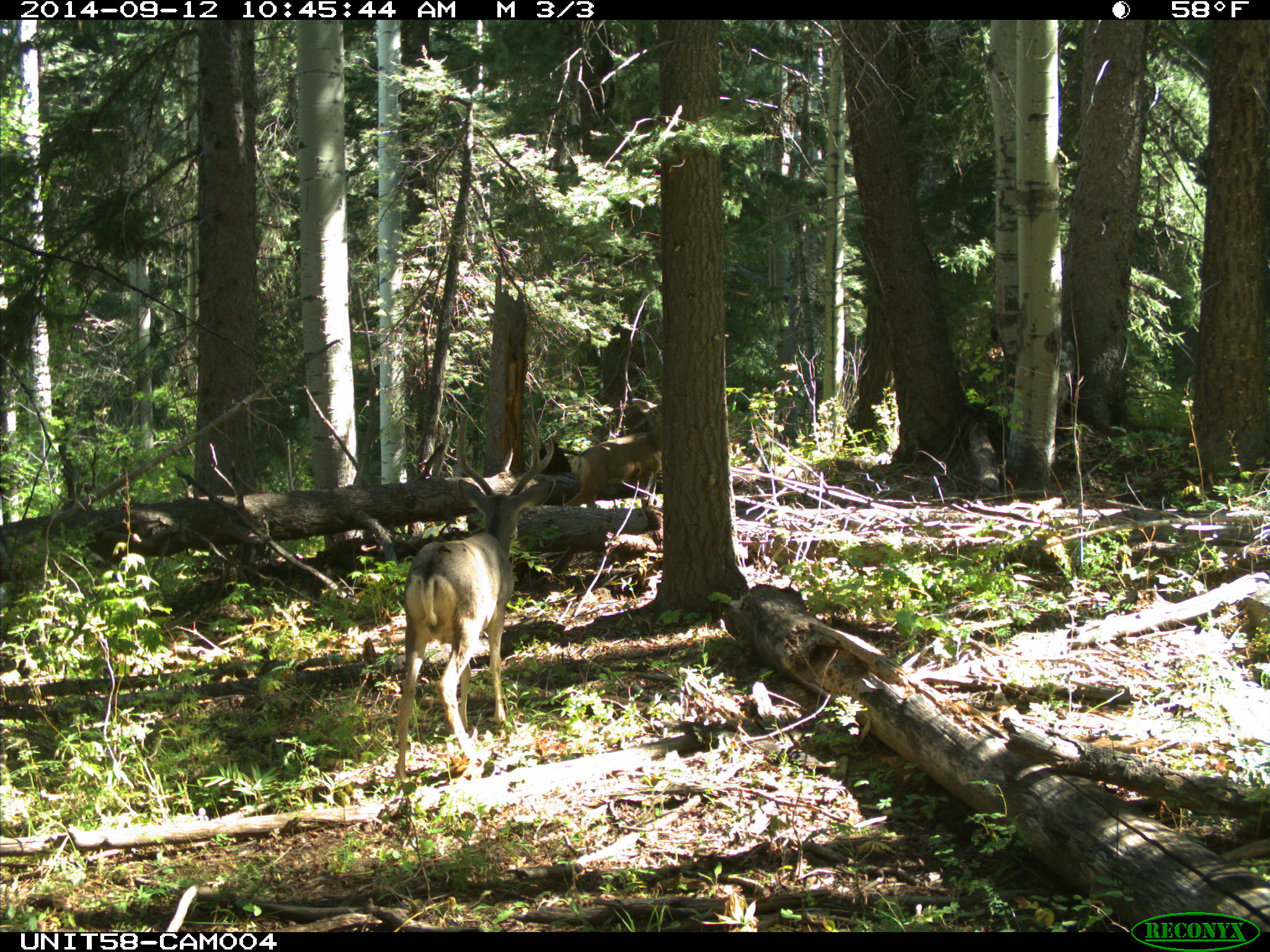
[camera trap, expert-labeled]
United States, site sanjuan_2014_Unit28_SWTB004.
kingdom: Animalia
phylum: Chordata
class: Mammalia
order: Artiodactyla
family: Cervidae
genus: Odocoileus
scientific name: Odocoileus hemionus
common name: mule deer